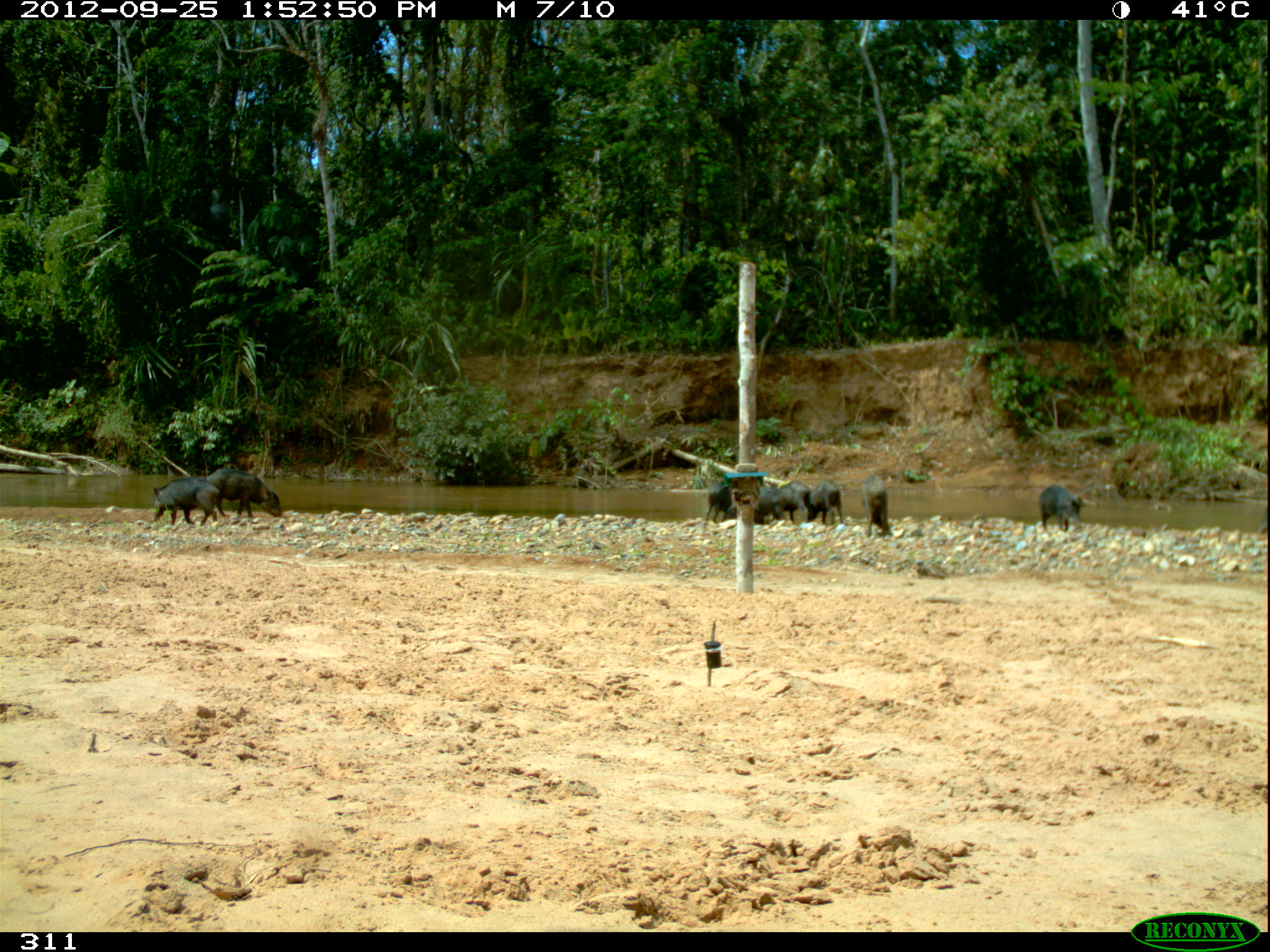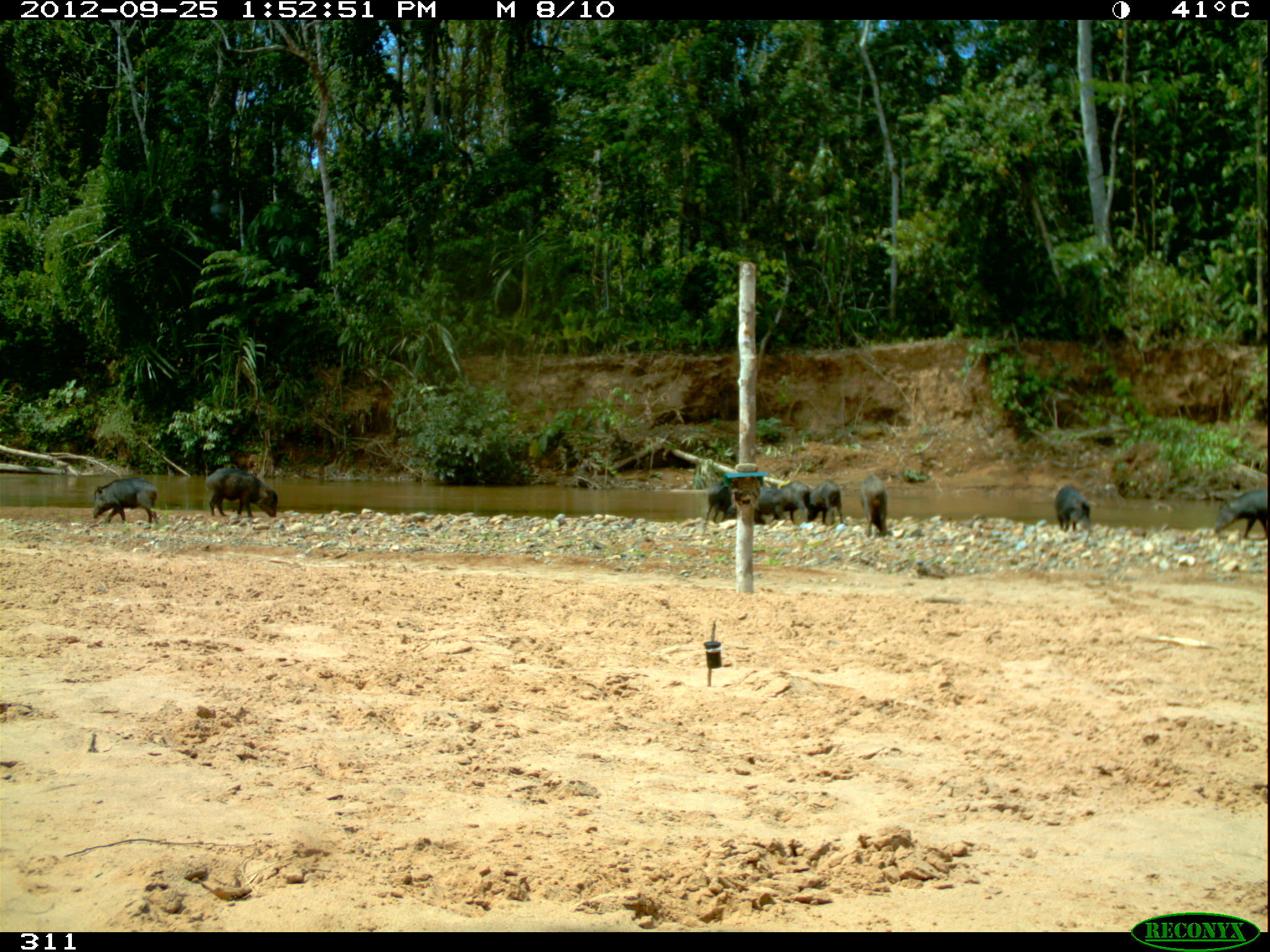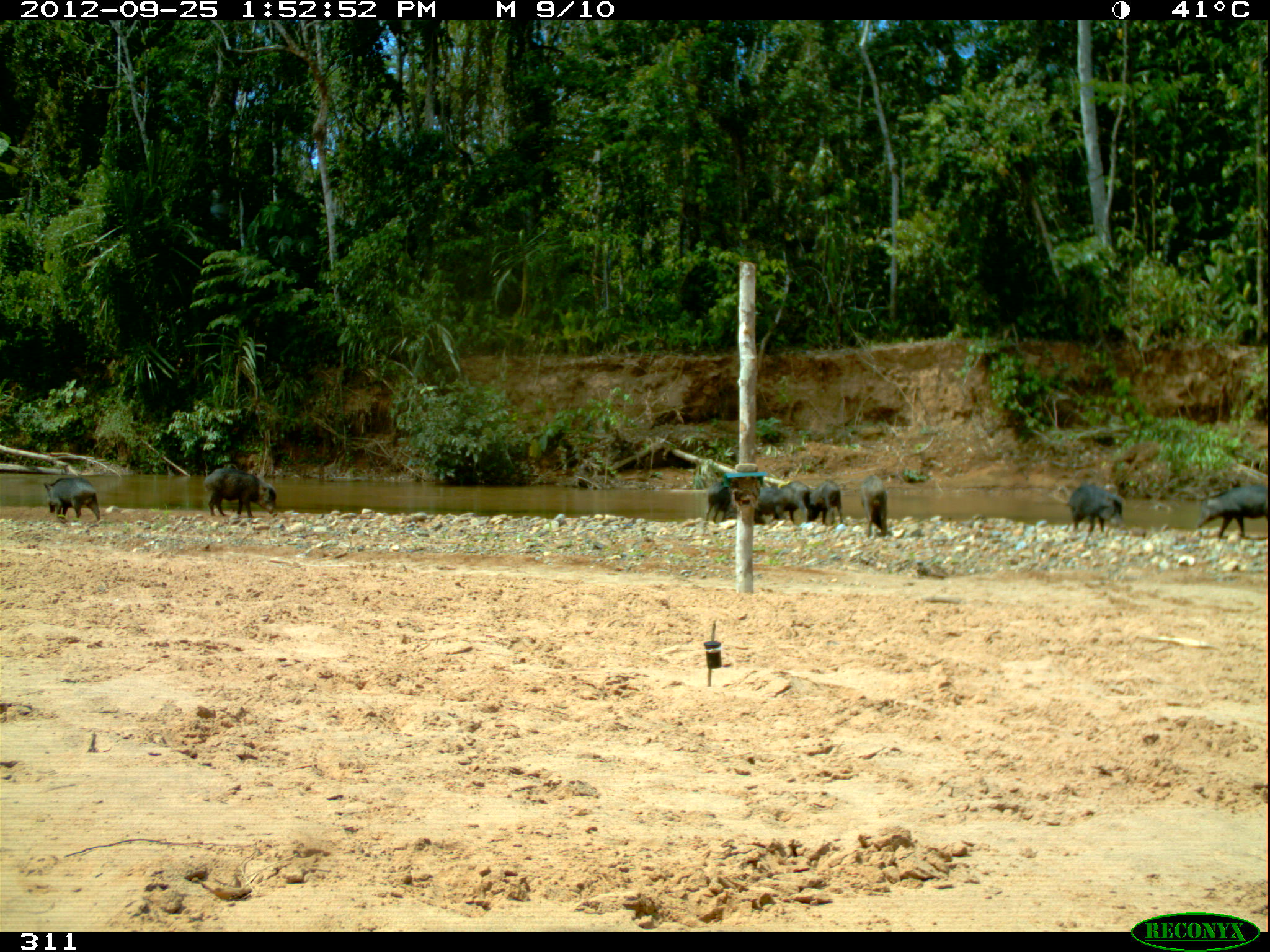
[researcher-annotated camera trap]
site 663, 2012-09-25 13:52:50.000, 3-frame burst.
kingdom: Animalia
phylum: Chordata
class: Mammalia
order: Artiodactyla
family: Tayassuidae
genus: Tayassu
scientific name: Tayassu pecari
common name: white-lipped peccary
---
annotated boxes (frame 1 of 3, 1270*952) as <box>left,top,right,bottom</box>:
tayassu pecari: <box>205,469,282,518</box>; <box>152,476,219,526</box>; <box>1038,483,1082,531</box>; <box>861,474,893,537</box>; <box>806,481,844,524</box>; <box>775,479,811,524</box>; <box>702,479,734,525</box>; <box>751,485,788,524</box>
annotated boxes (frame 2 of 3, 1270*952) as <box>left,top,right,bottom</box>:
tayassu pecari: <box>204,467,278,518</box>; <box>91,476,160,526</box>; <box>1211,487,1270,539</box>; <box>858,474,890,537</box>; <box>1055,484,1094,533</box>; <box>776,479,812,524</box>; <box>808,480,843,526</box>; <box>753,486,787,524</box>; <box>705,480,730,522</box>